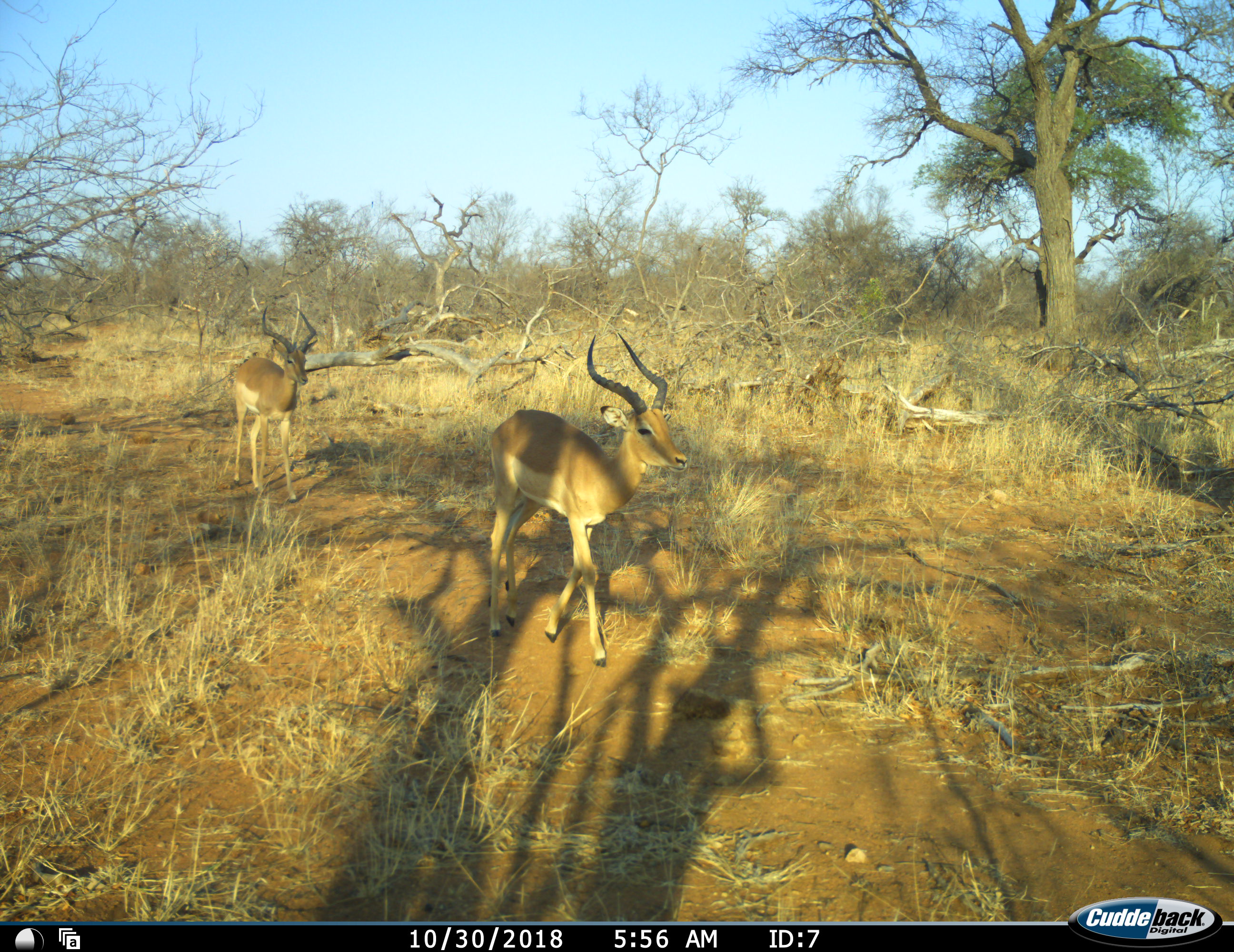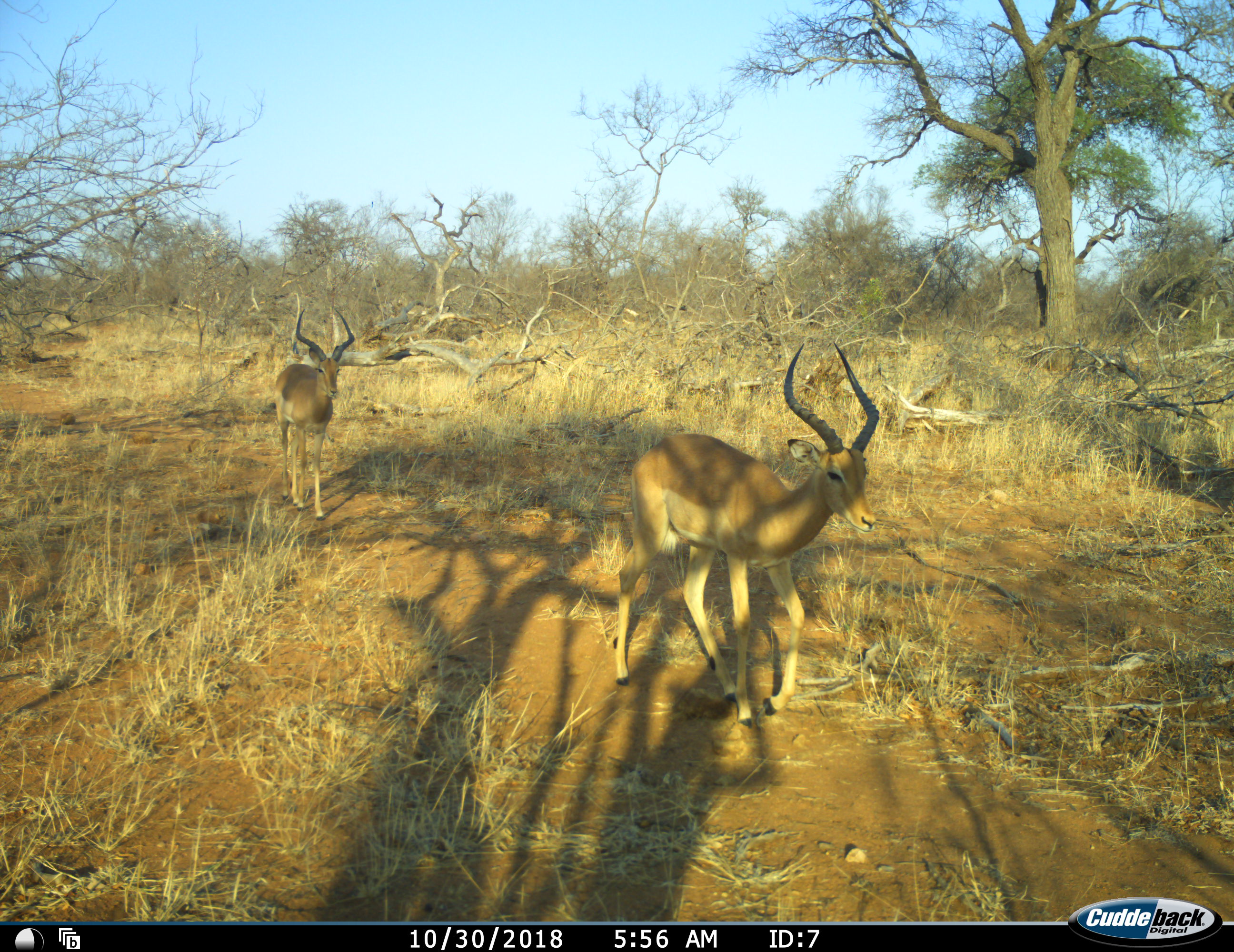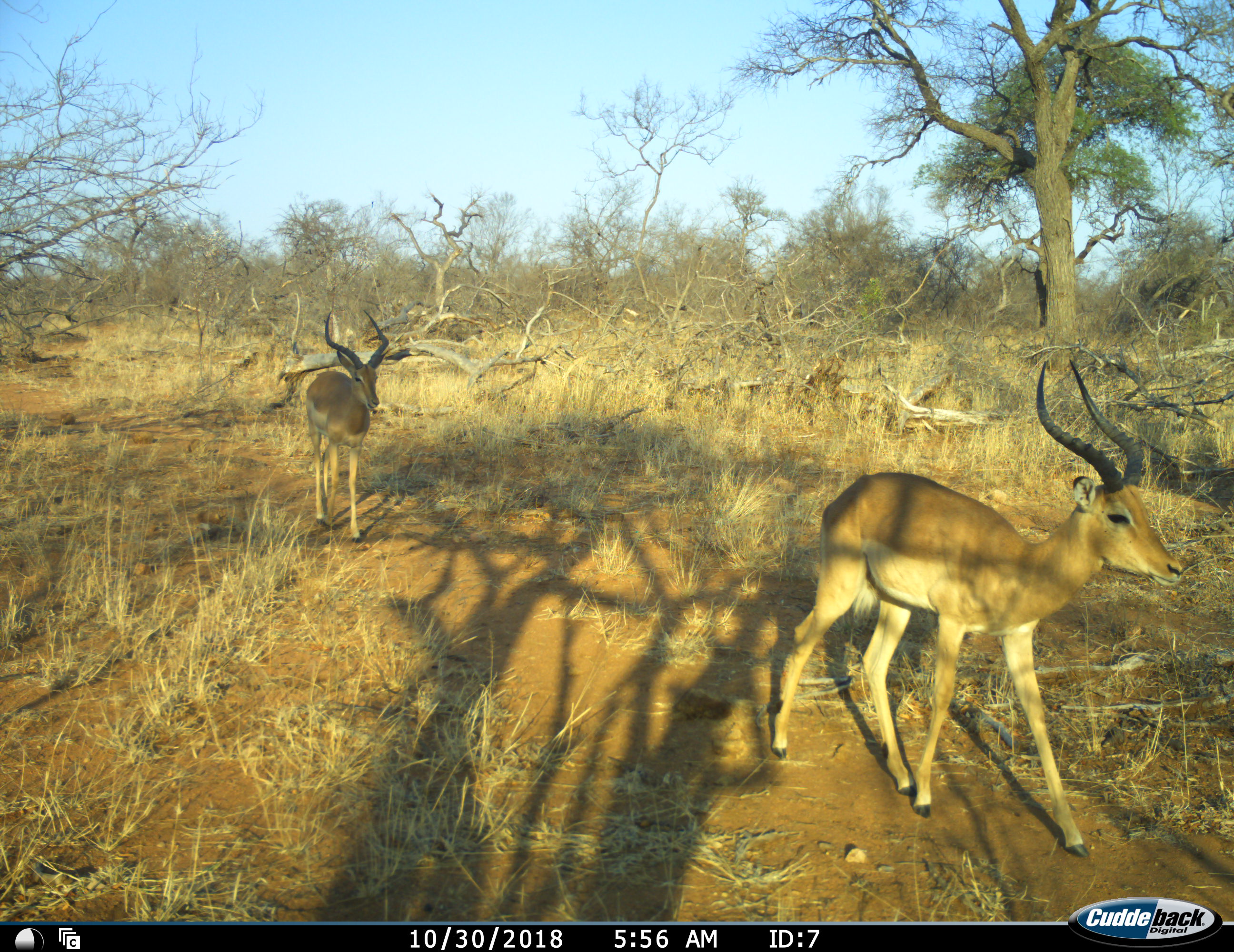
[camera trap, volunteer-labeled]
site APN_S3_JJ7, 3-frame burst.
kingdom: Animalia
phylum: Chordata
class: Mammalia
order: Artiodactyla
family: Bovidae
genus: Aepyceros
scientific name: Aepyceros melampus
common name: impala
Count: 2.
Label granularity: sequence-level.